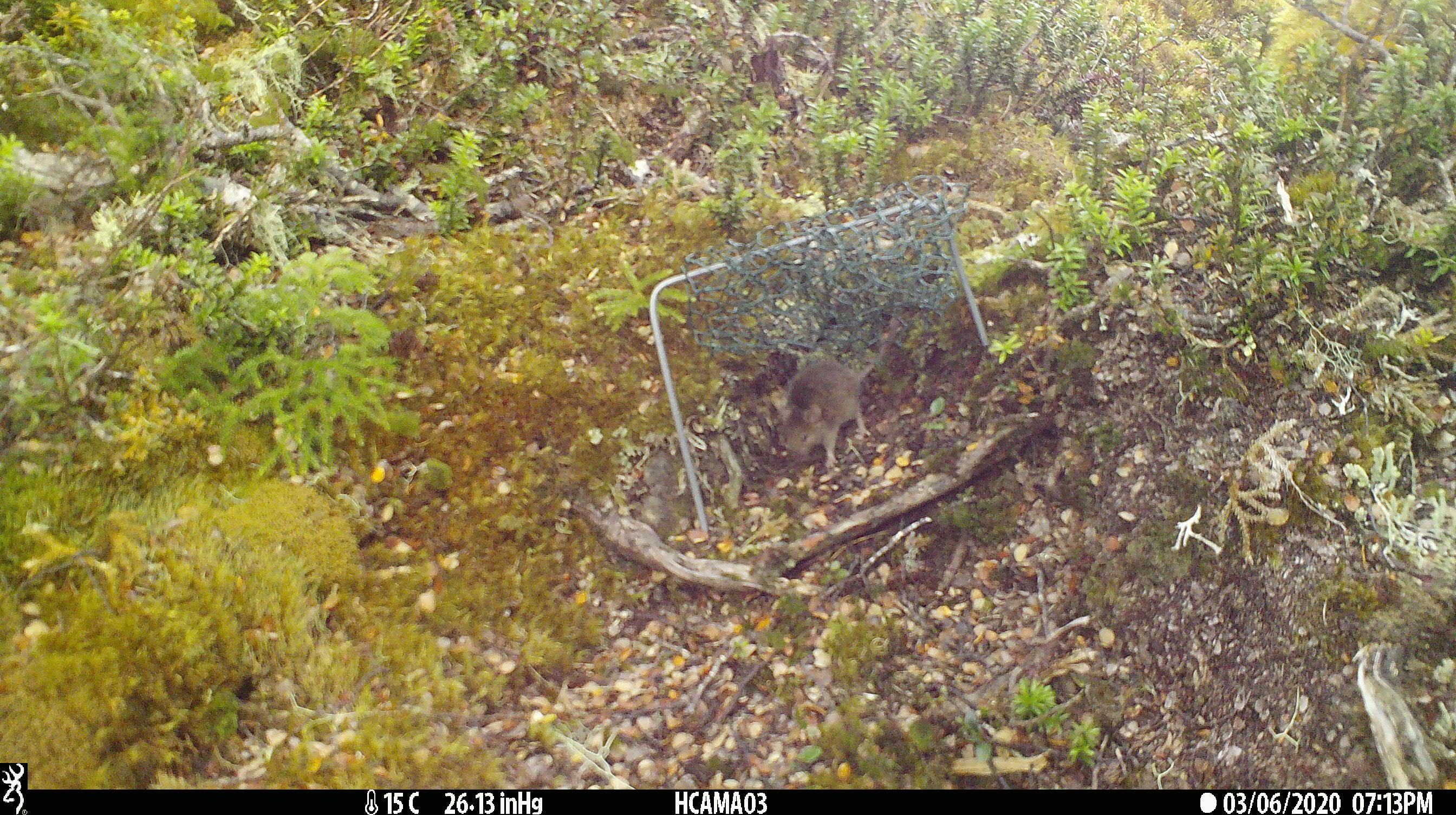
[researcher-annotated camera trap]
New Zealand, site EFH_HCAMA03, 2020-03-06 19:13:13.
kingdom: Animalia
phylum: Chordata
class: Mammalia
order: Rodentia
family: Muridae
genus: Mus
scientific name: Mus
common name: mouse